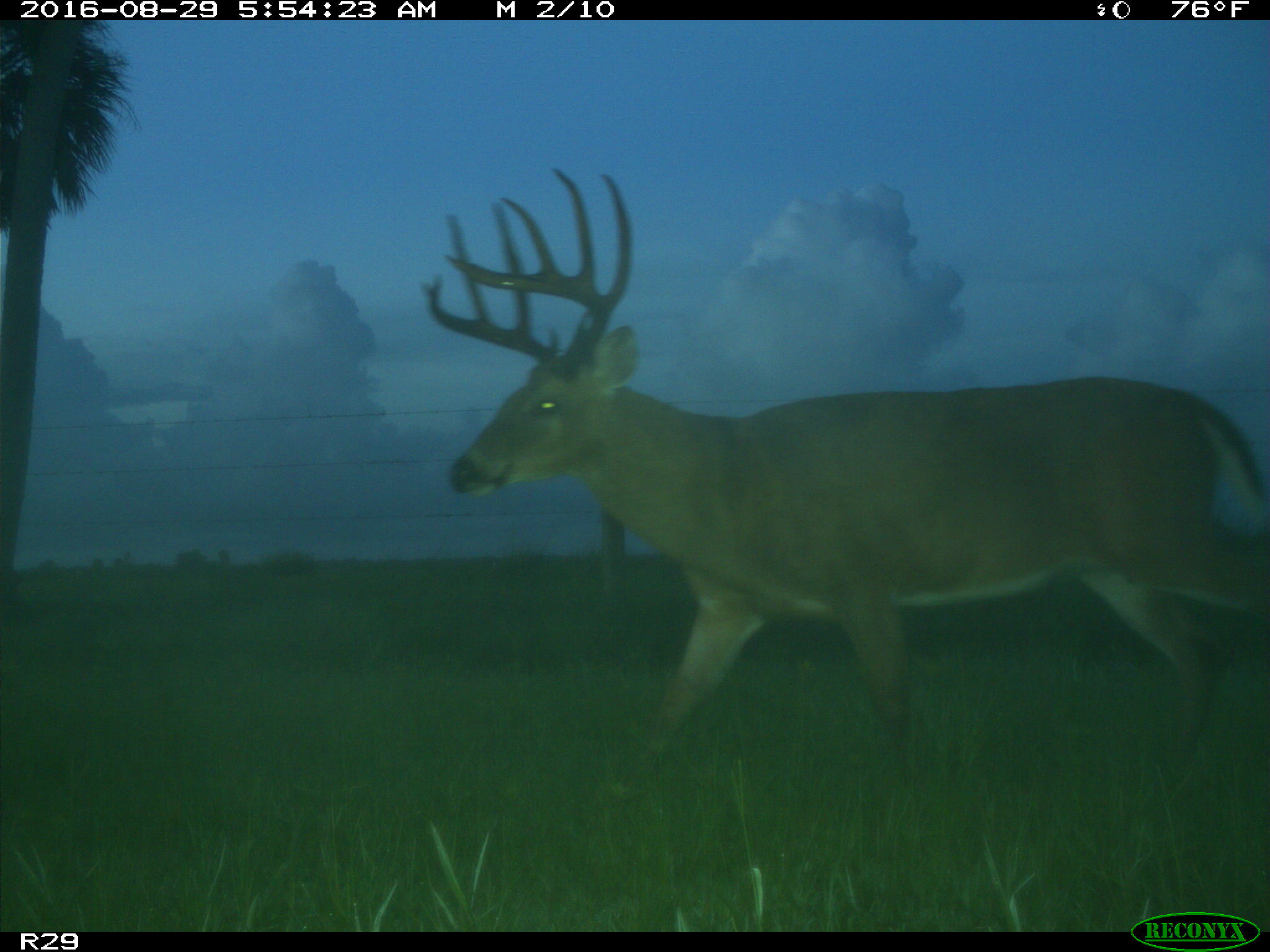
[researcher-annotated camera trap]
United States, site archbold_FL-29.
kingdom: Animalia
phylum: Chordata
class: Mammalia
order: Artiodactyla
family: Cervidae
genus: Odocoileus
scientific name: Odocoileus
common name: deer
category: unidentified deer